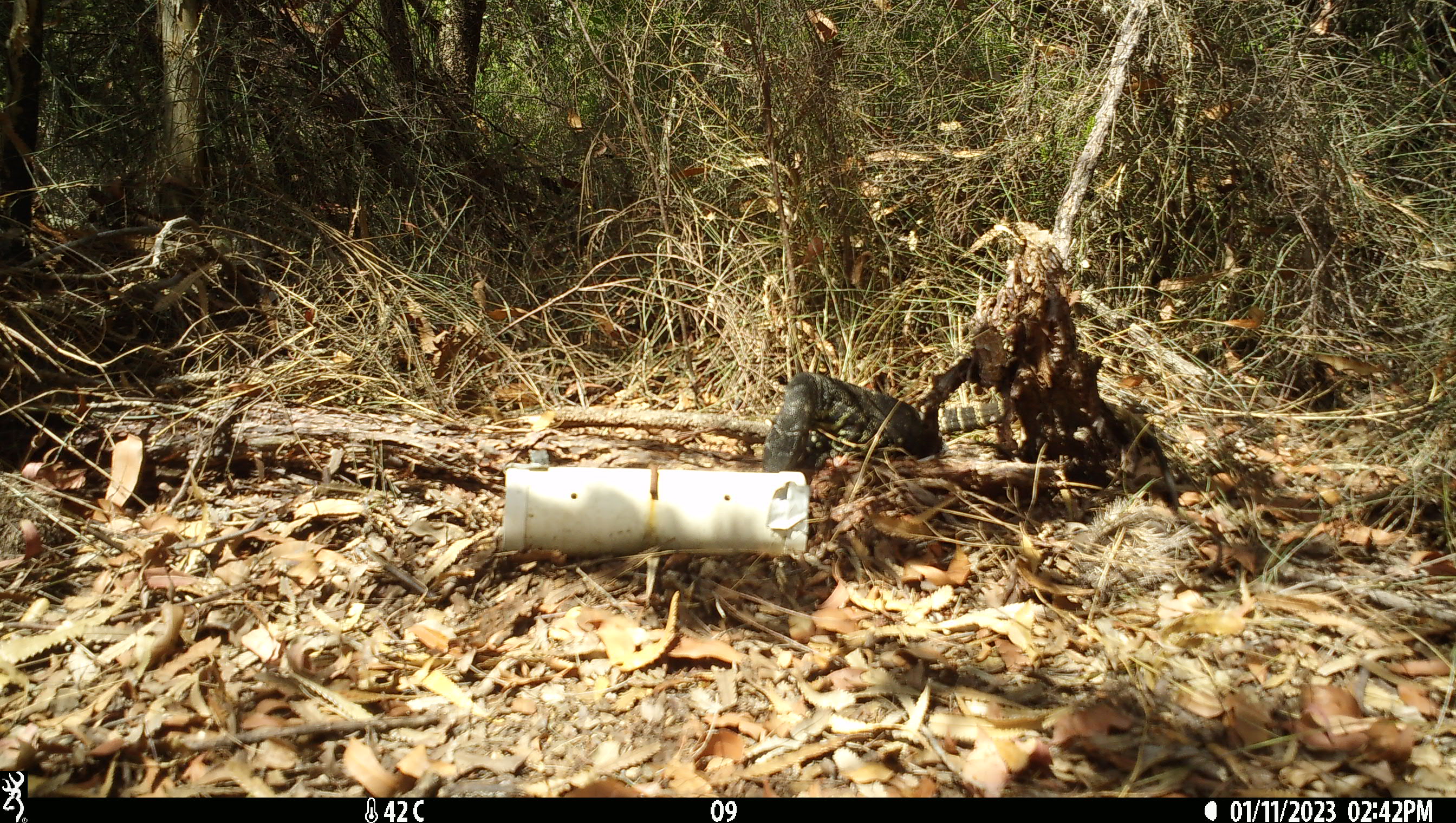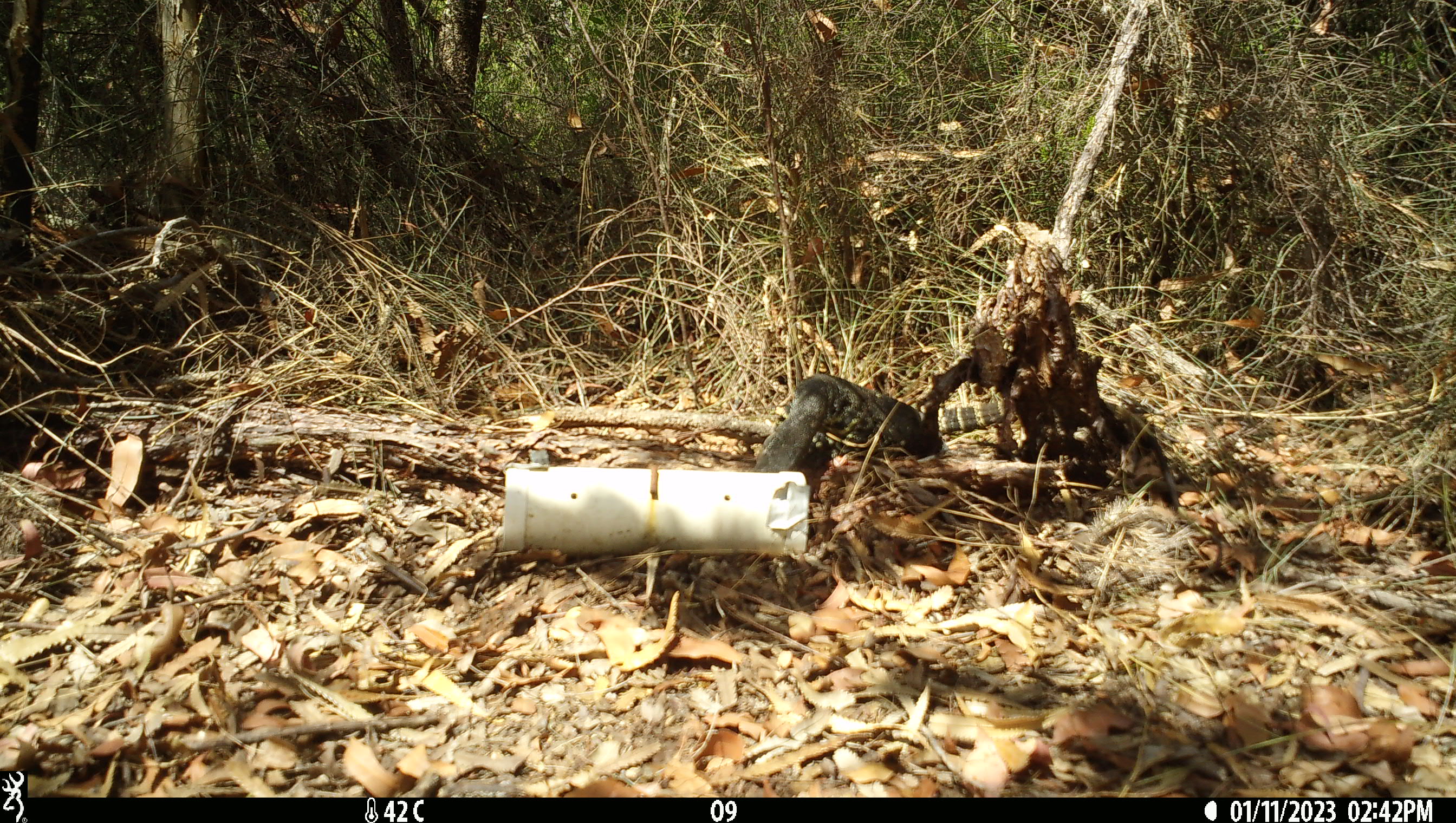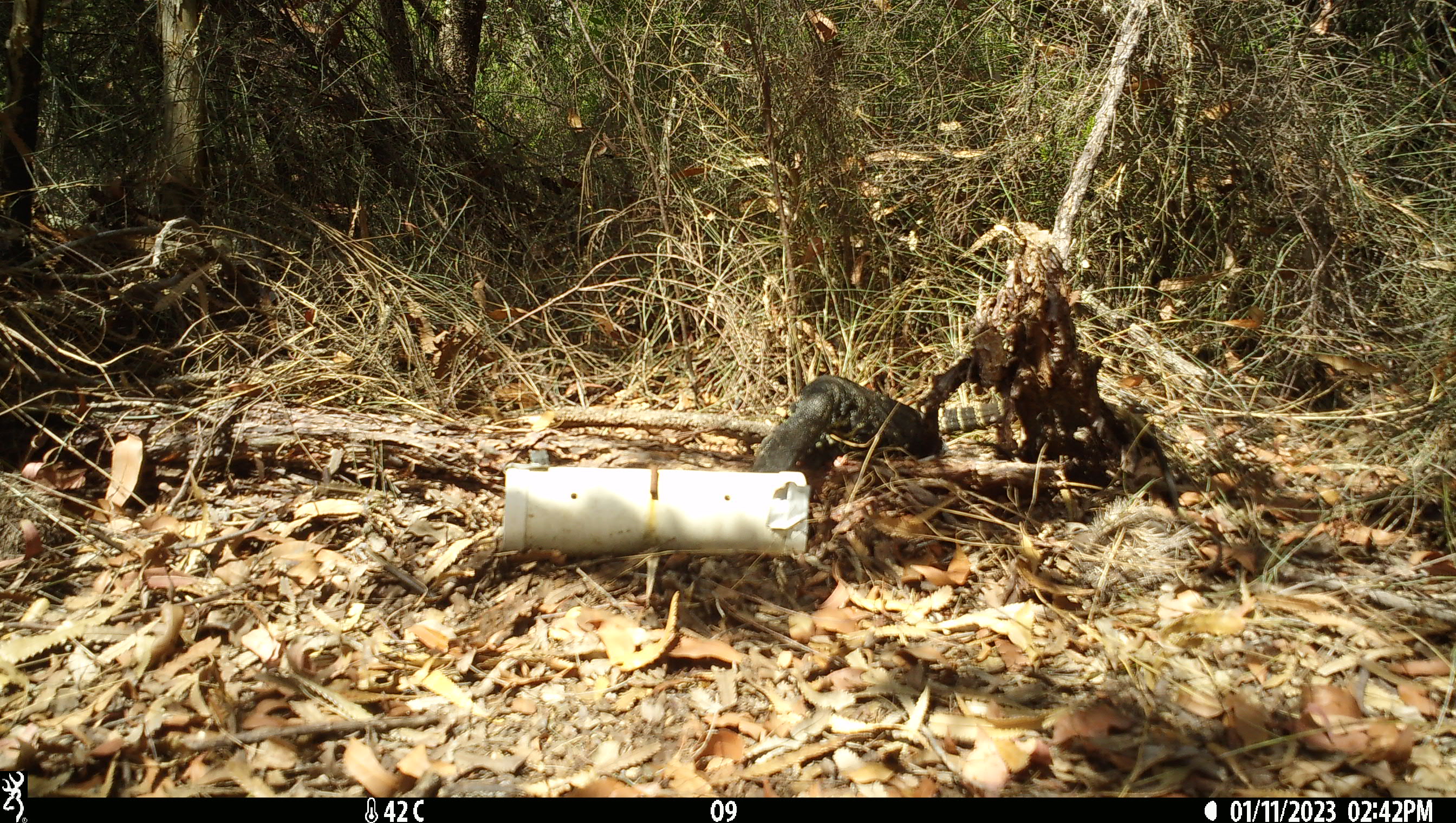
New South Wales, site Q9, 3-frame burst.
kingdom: Animalia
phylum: Chordata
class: Reptilia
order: Squamata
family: Varanidae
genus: Varanus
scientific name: Varanus varius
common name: lace monitor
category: goanna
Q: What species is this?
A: Goanna (lace monitor) (Varanus varius).